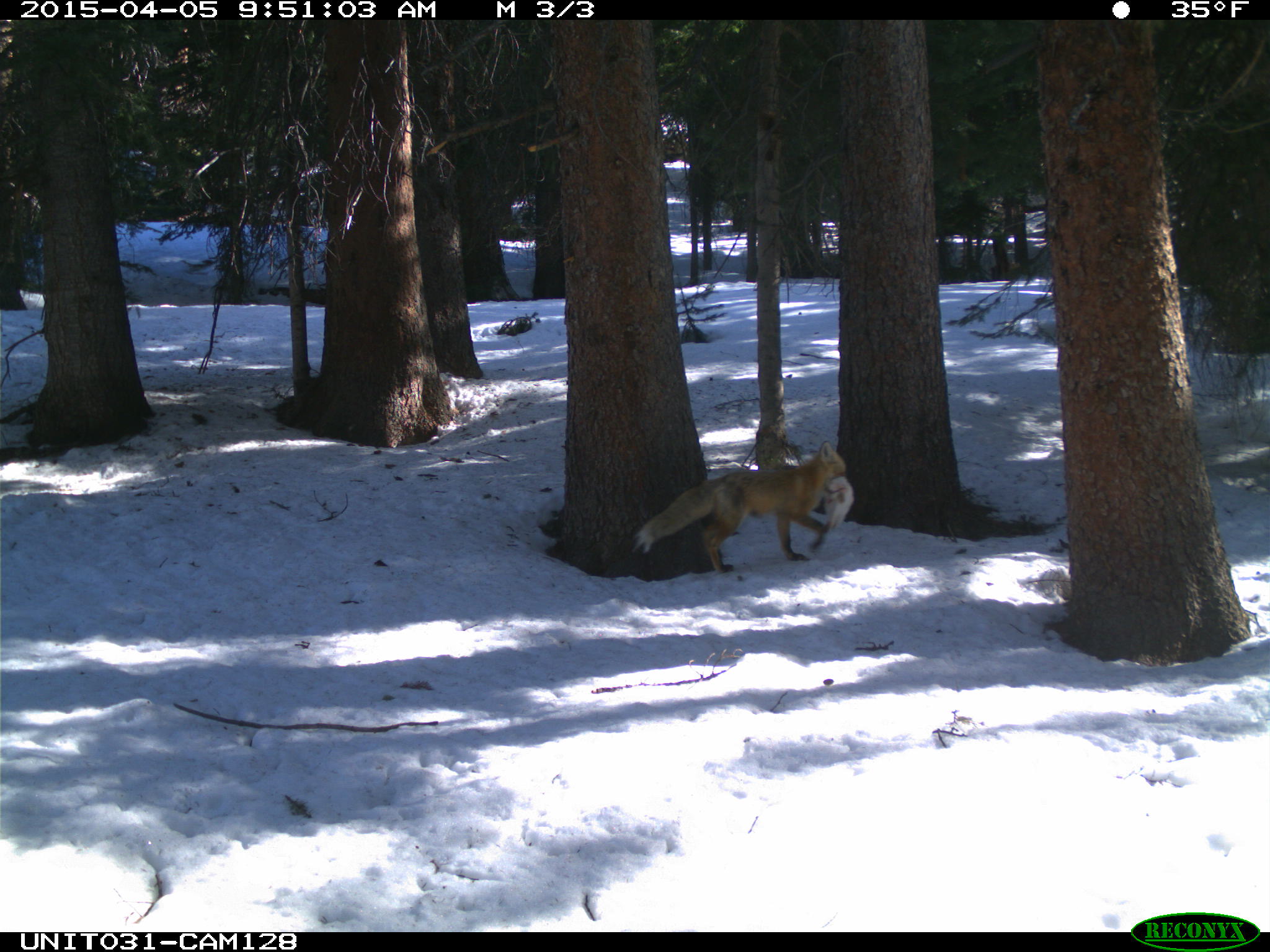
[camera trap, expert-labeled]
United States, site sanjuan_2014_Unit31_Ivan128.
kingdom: Animalia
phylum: Chordata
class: Mammalia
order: Carnivora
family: Canidae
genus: Vulpes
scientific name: Vulpes vulpes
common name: red fox